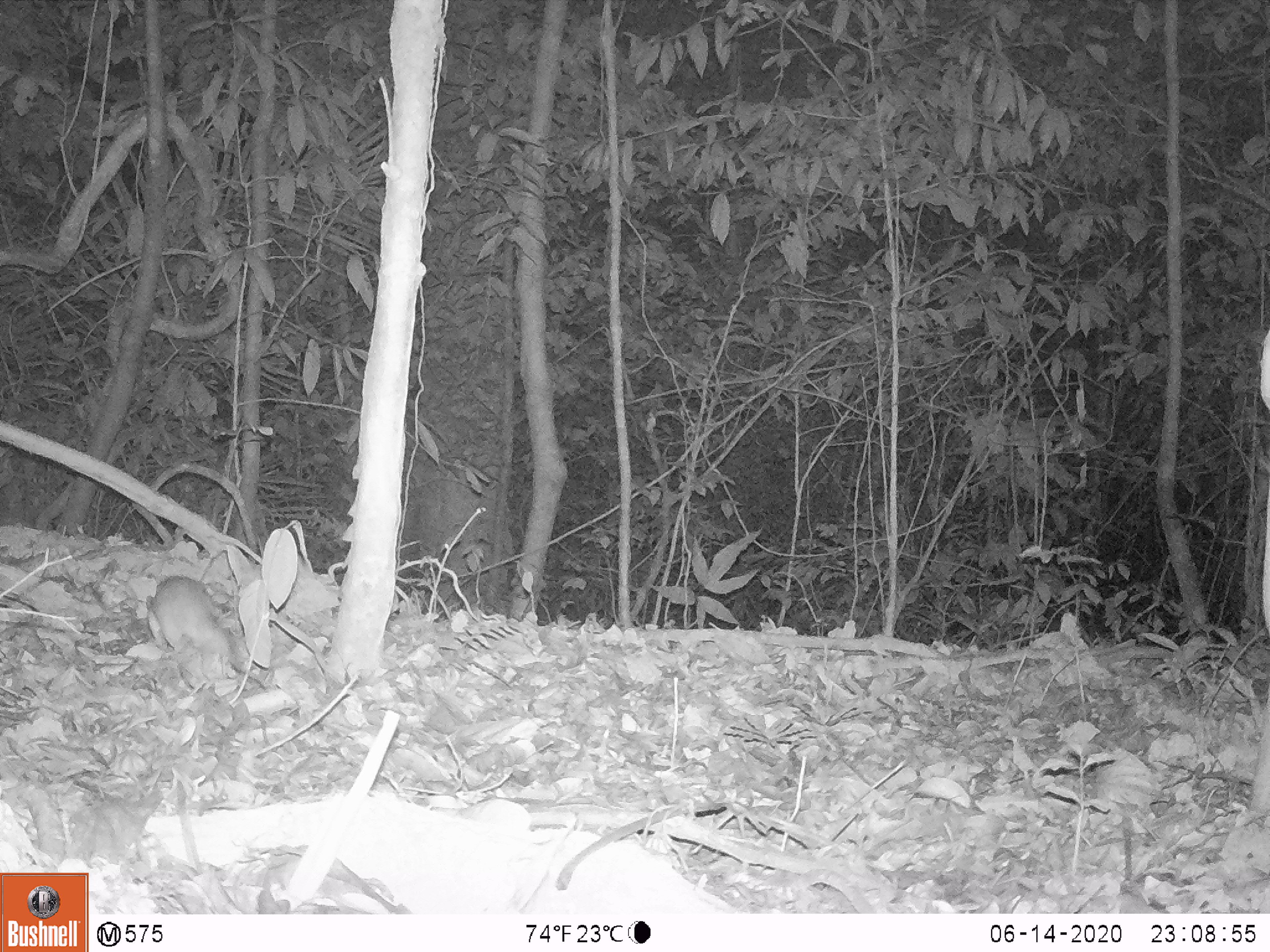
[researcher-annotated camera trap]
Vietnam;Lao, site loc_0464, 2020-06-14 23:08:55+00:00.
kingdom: Animalia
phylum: Chordata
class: Mammalia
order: Rodentia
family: Muridae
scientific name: Muridae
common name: old-world mice and rats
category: unidentified murid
Unidentified murid (old-world mice and rats) (Muridae). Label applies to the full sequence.